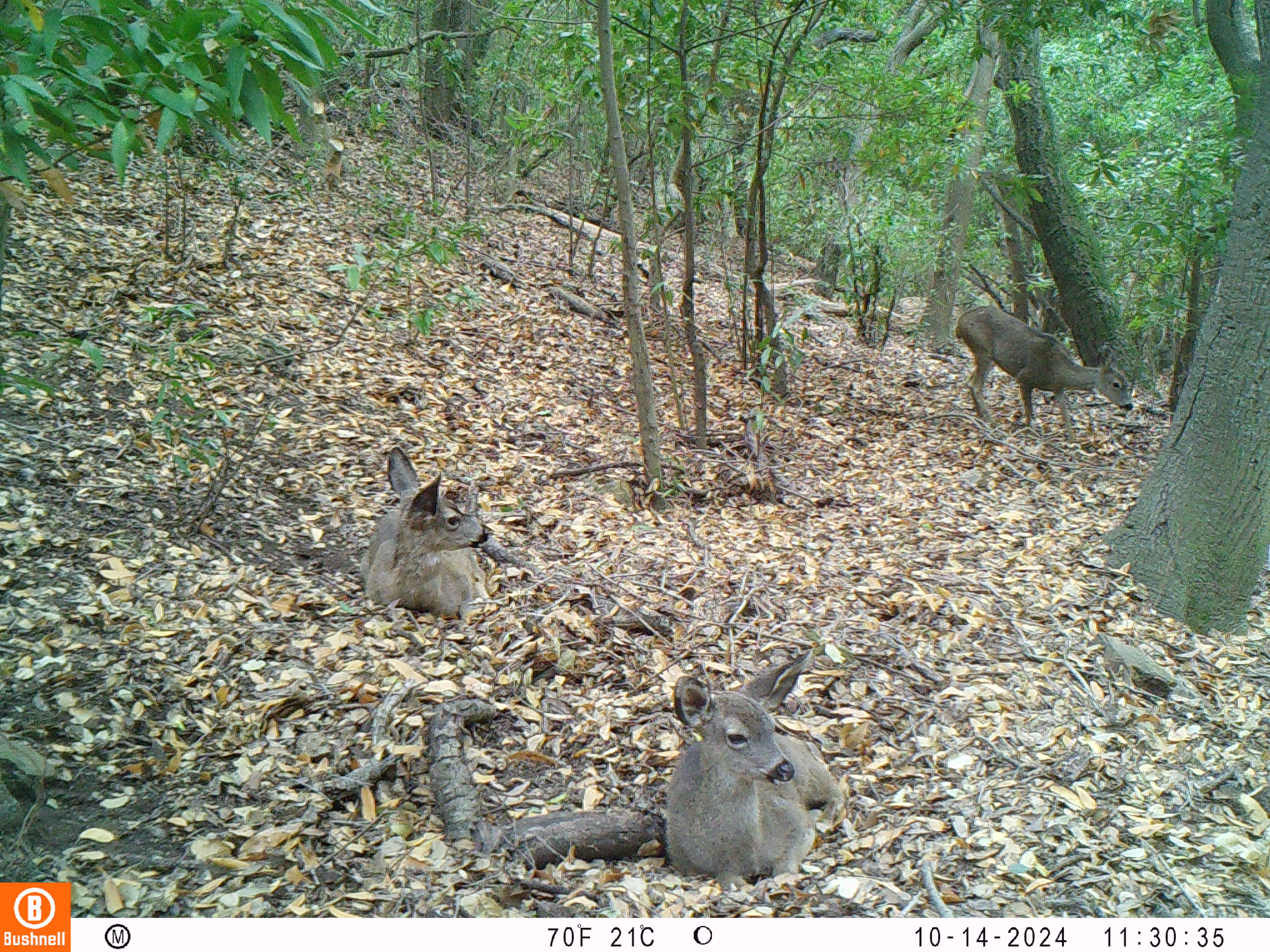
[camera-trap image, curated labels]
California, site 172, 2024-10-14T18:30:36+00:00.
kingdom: Animalia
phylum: Chordata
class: Mammalia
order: Artiodactyla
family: Cervidae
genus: Odocoileus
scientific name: Odocoileus hemionus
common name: mule deer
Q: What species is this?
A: Mule deer (Odocoileus hemionus).